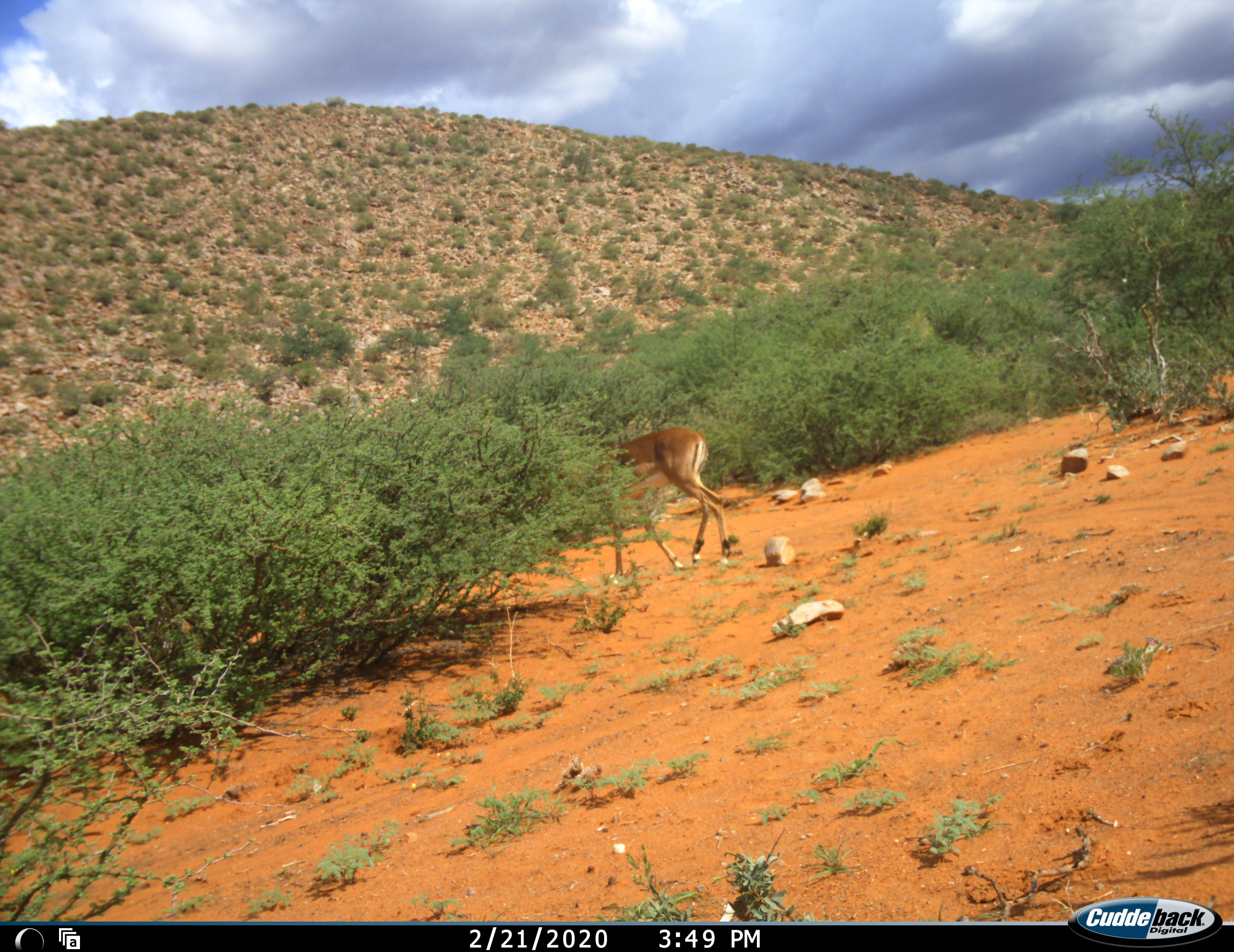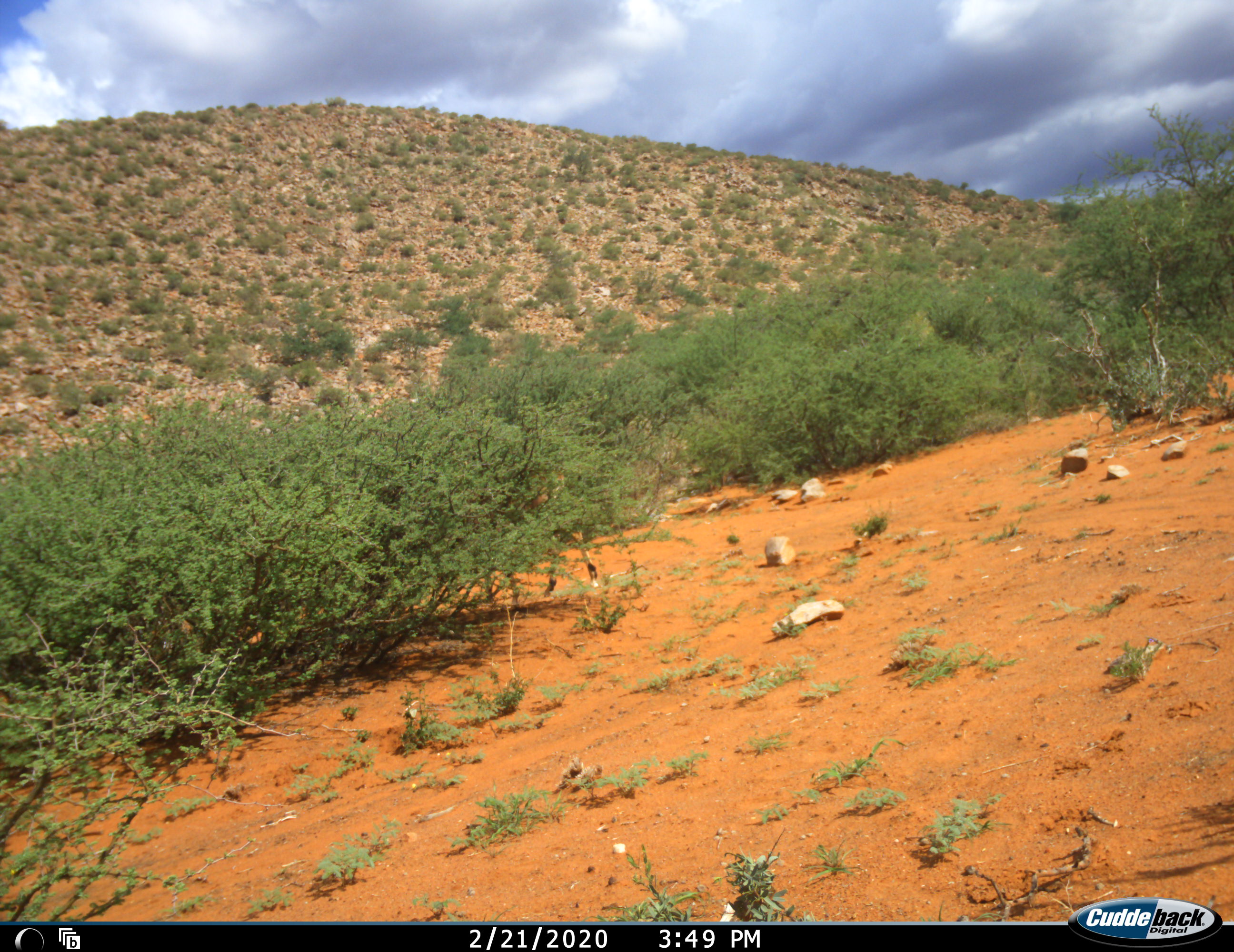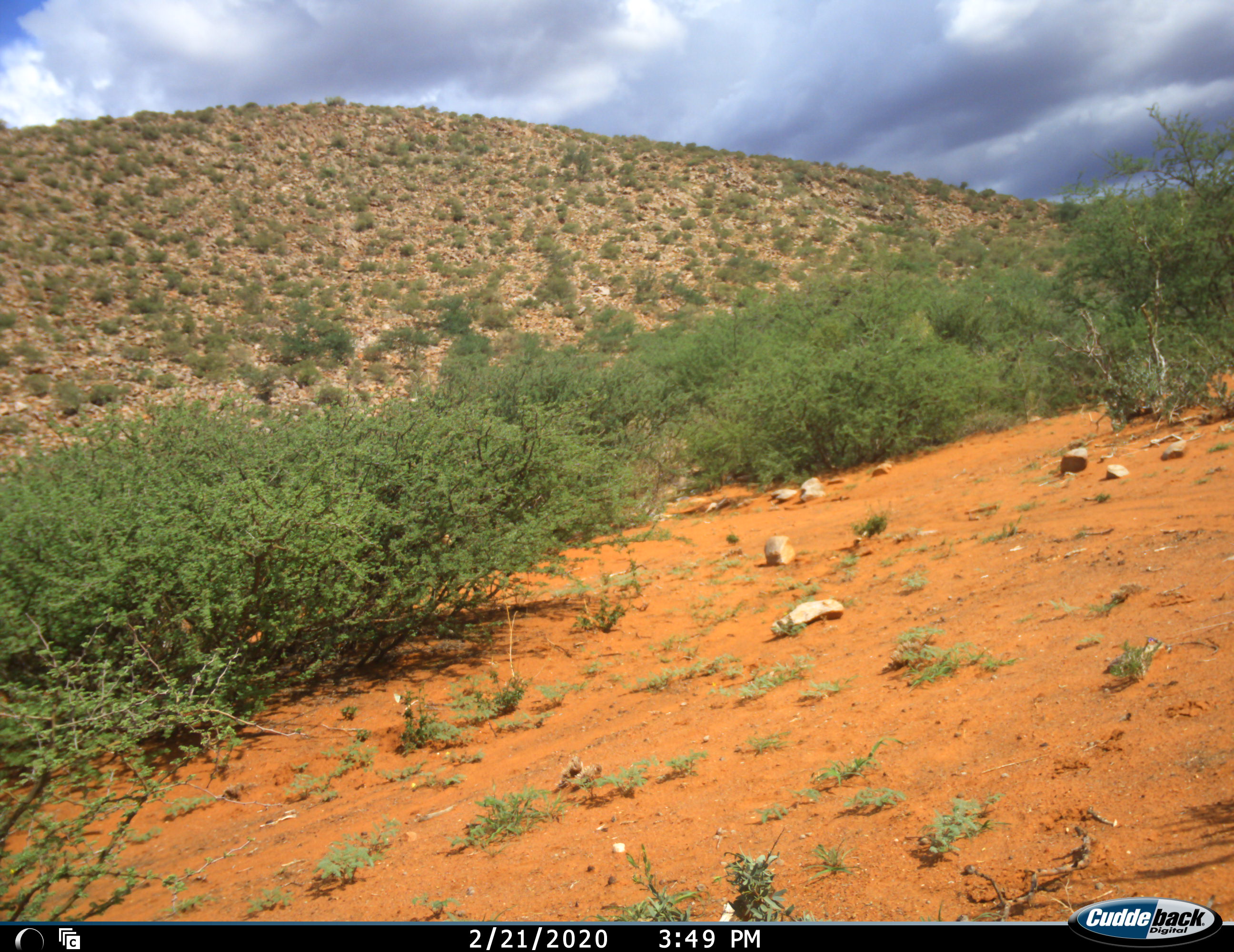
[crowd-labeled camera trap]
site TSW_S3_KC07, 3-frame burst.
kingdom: Animalia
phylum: Chordata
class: Mammalia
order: Artiodactyla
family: Bovidae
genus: Aepyceros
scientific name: Aepyceros melampus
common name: impala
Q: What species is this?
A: Impala (Aepyceros melampus).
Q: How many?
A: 1.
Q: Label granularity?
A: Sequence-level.